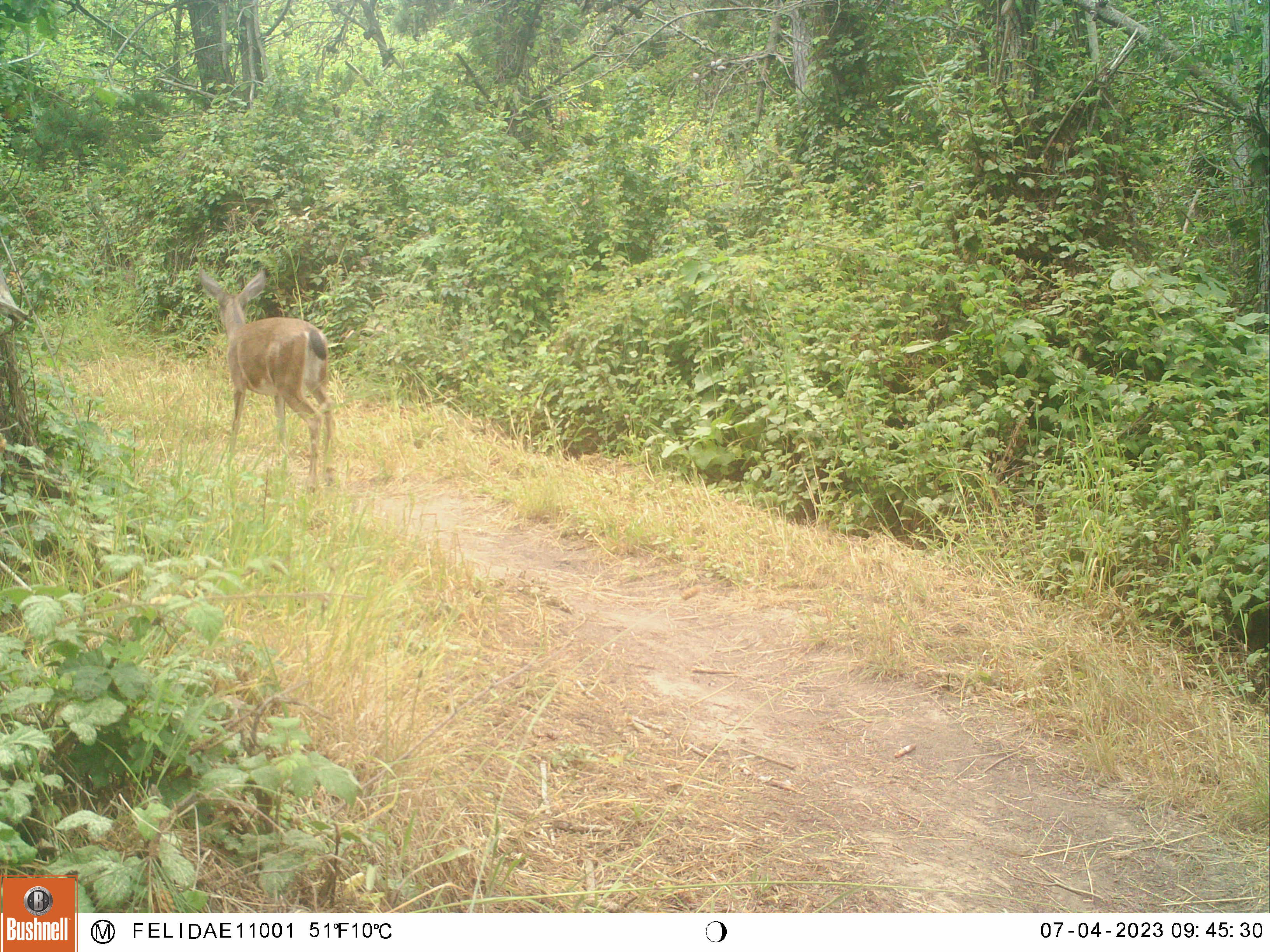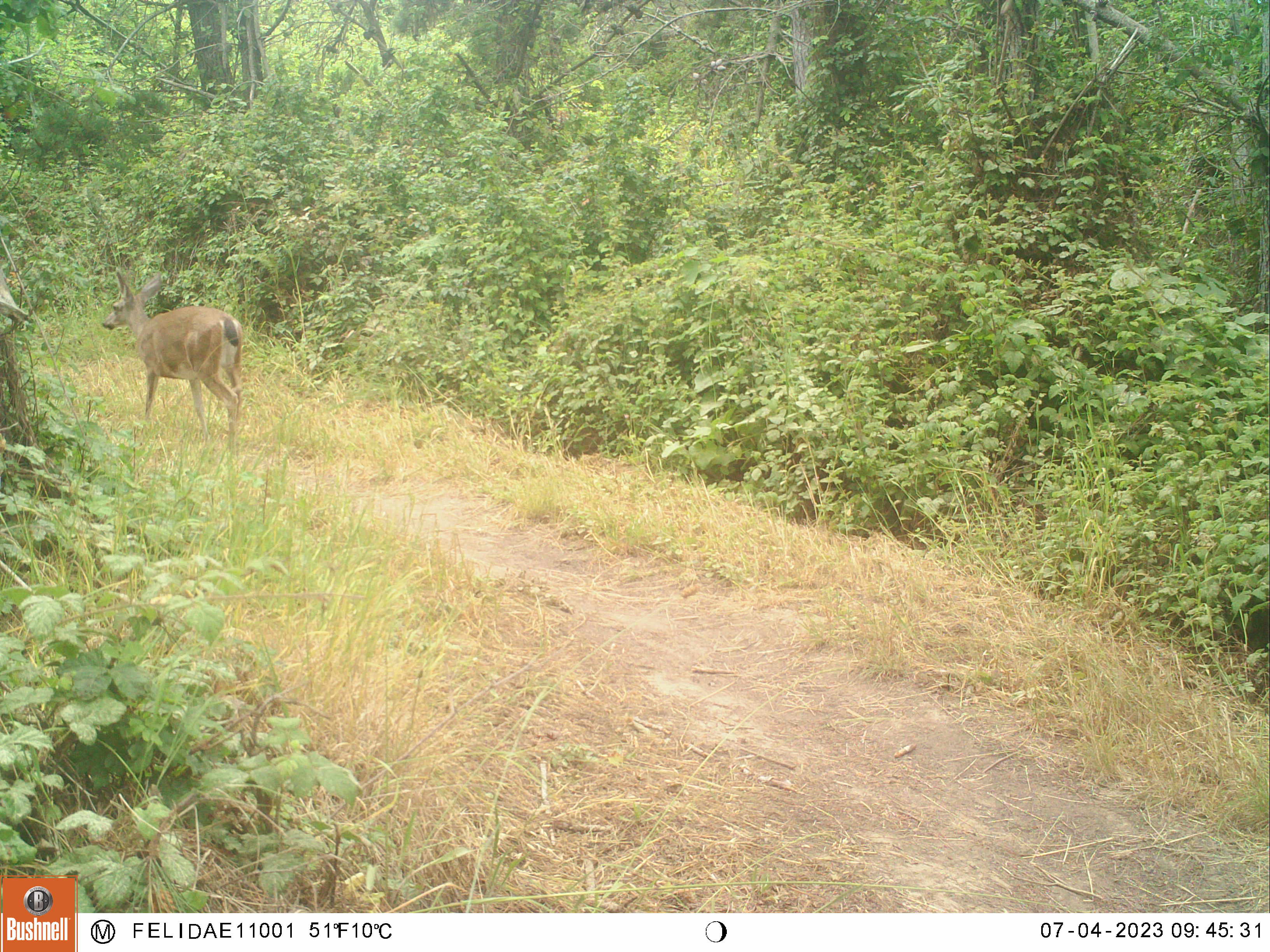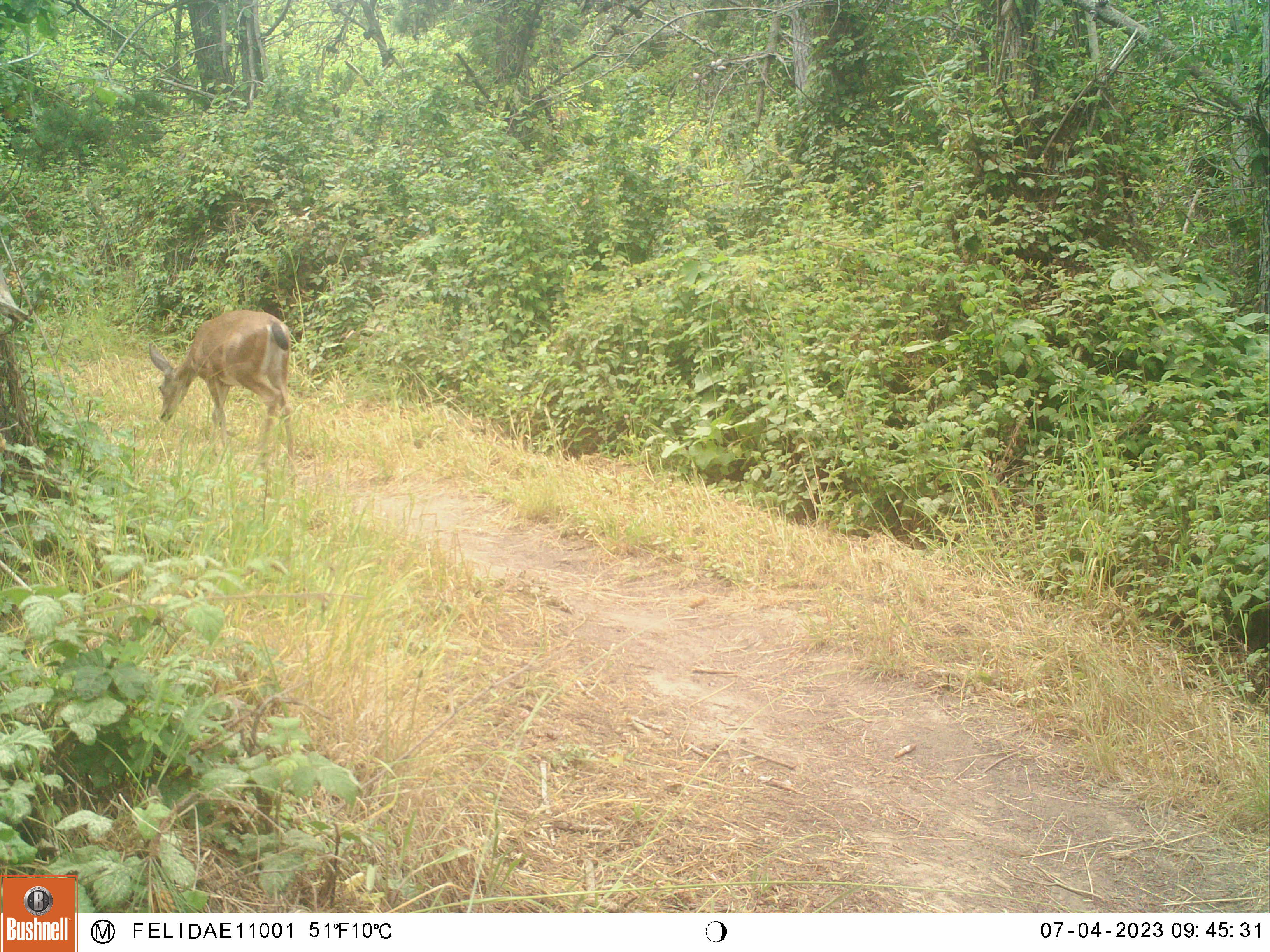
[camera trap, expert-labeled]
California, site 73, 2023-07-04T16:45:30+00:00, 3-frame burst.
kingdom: Animalia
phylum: Chordata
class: Mammalia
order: Artiodactyla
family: Cervidae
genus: Odocoileus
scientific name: Odocoileus hemionus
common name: mule deer